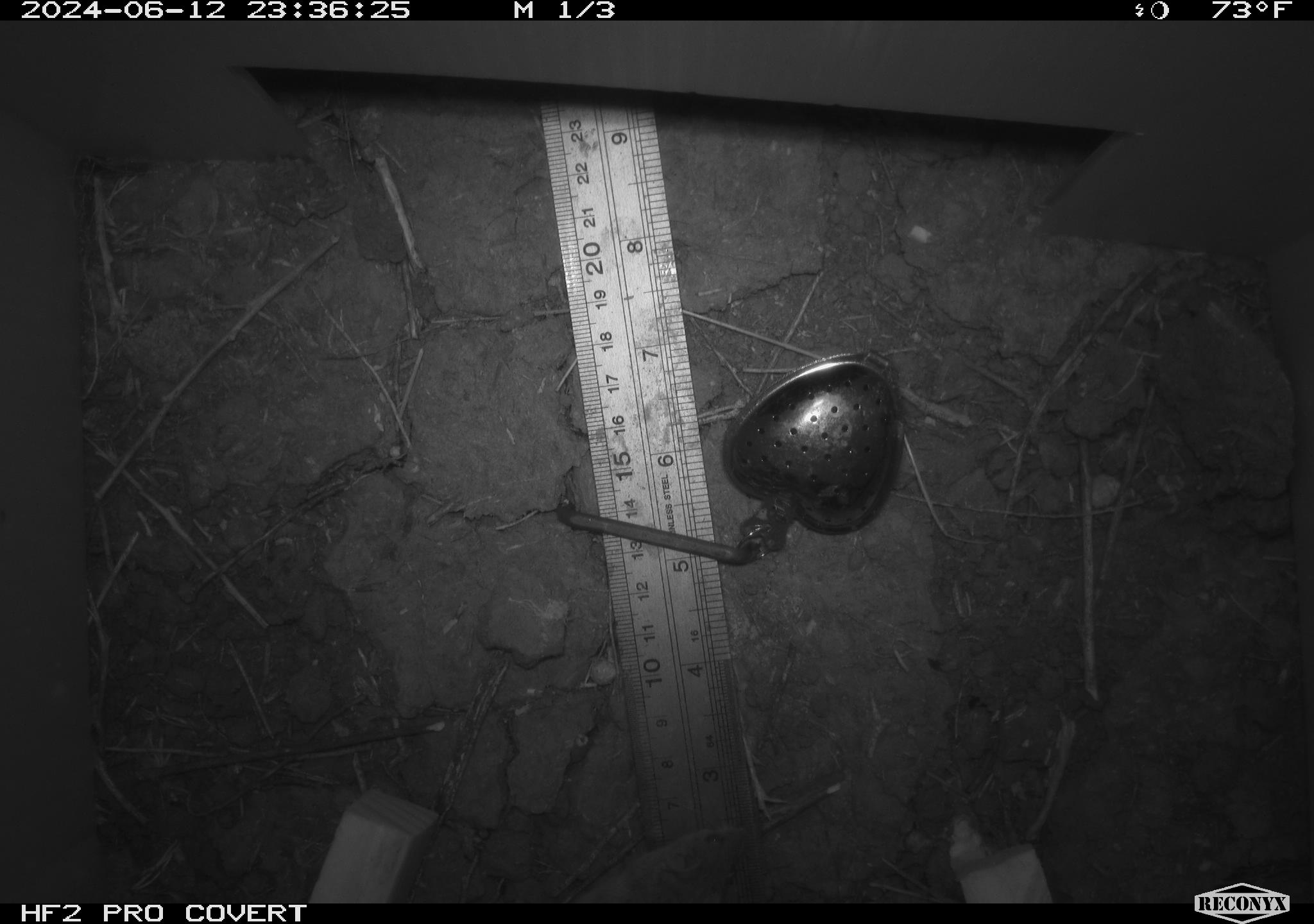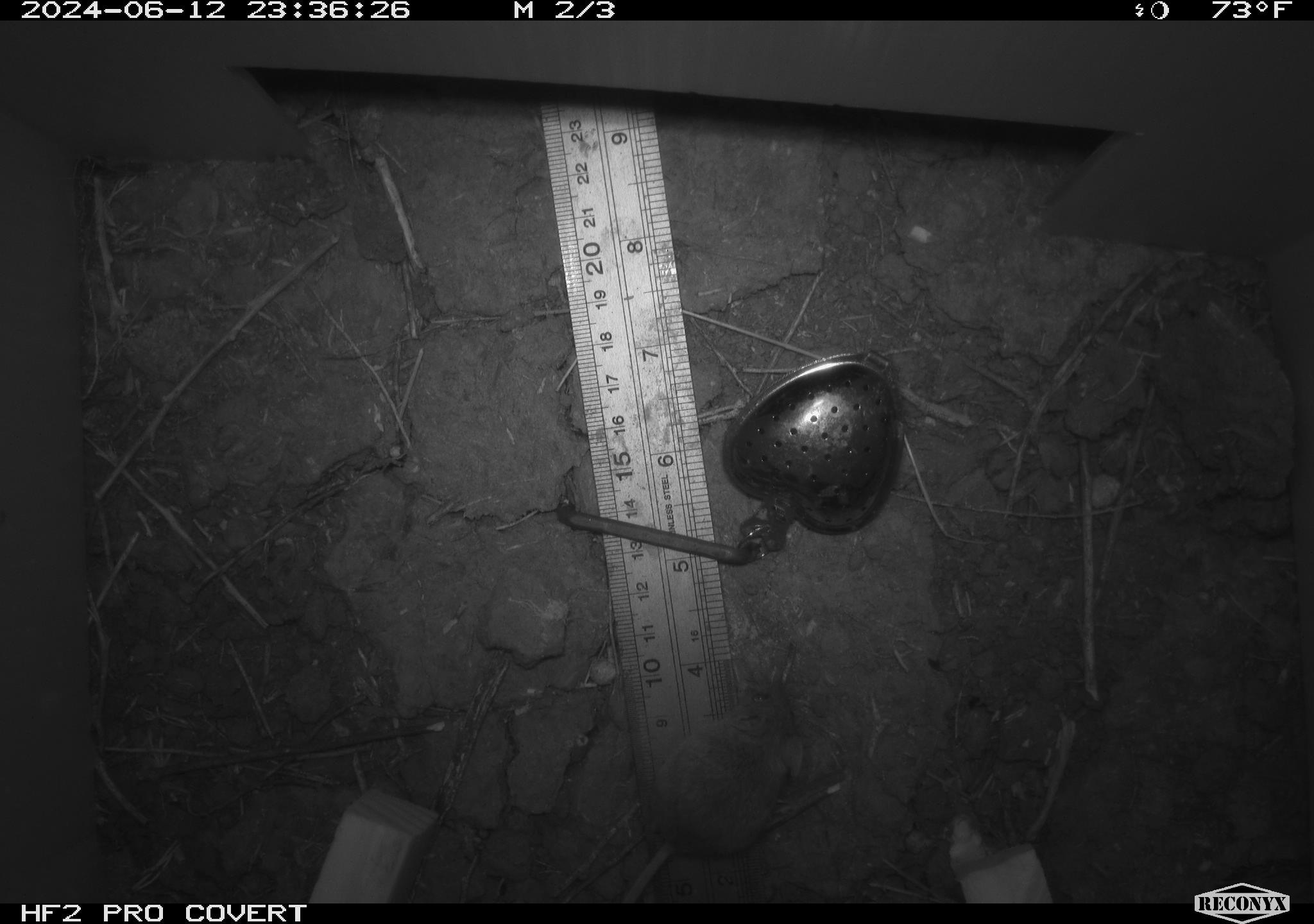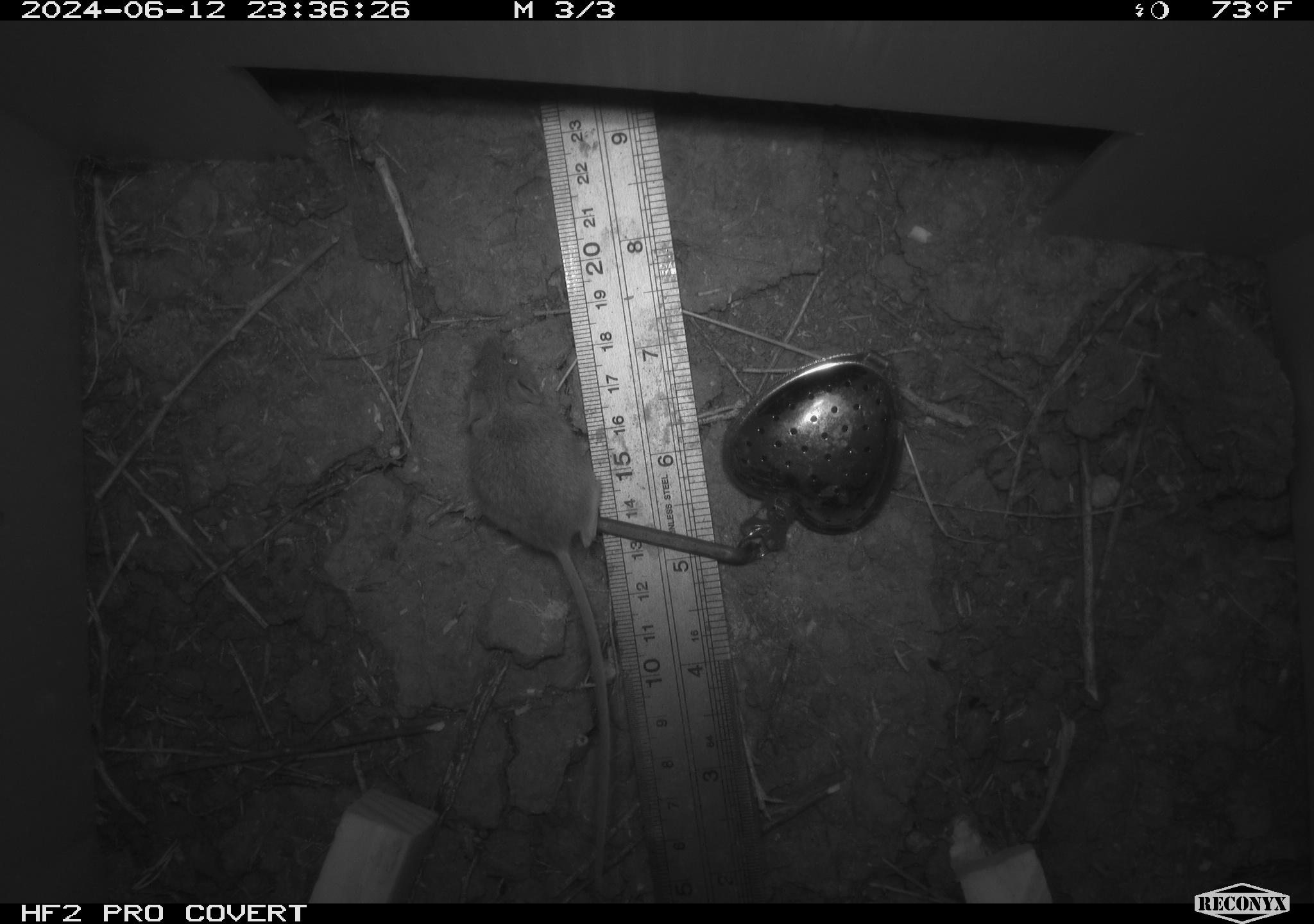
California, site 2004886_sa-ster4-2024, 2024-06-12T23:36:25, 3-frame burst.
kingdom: Animalia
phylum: Chordata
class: Mammalia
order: Rodentia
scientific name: Rodentia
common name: mouse species